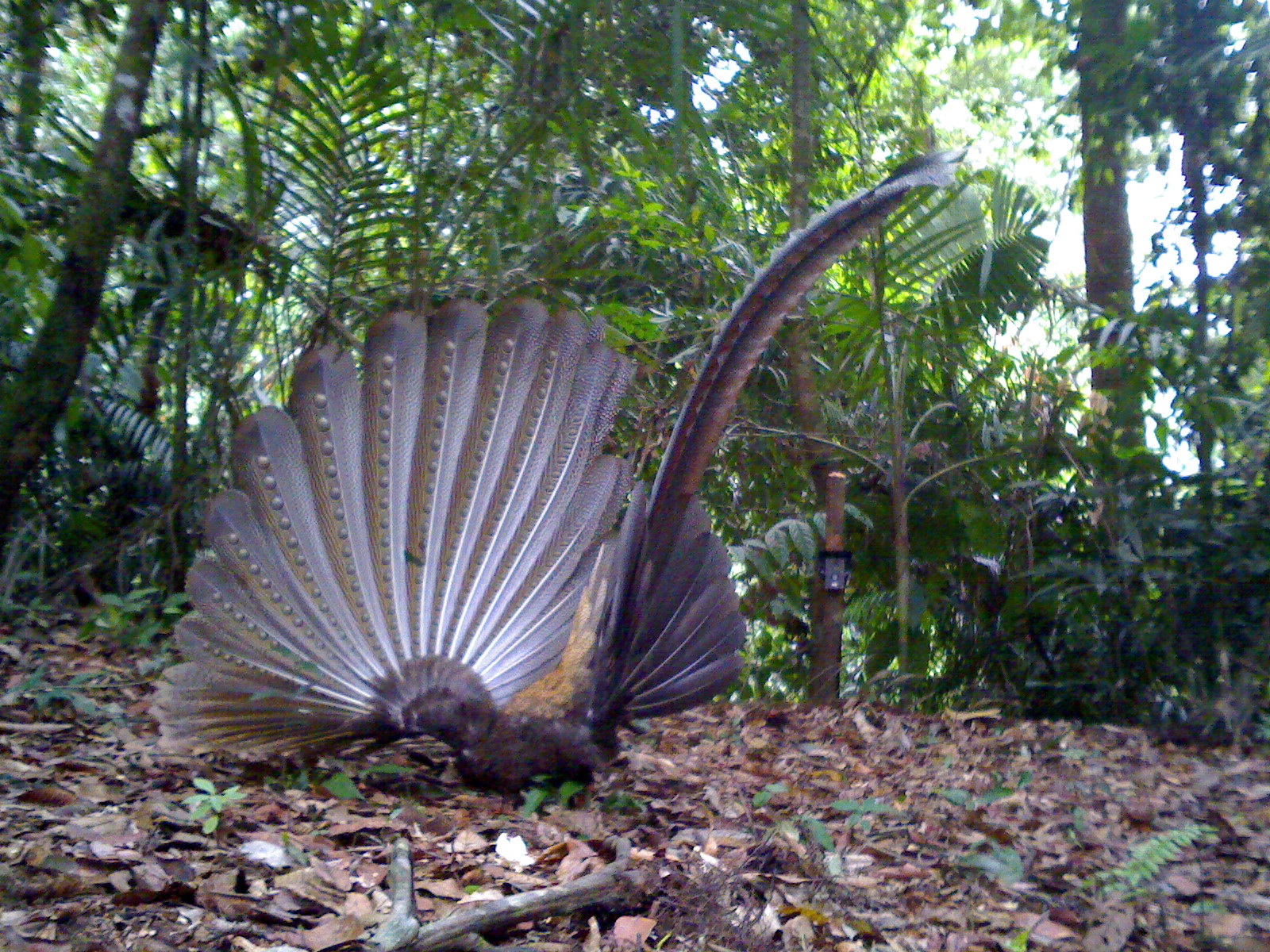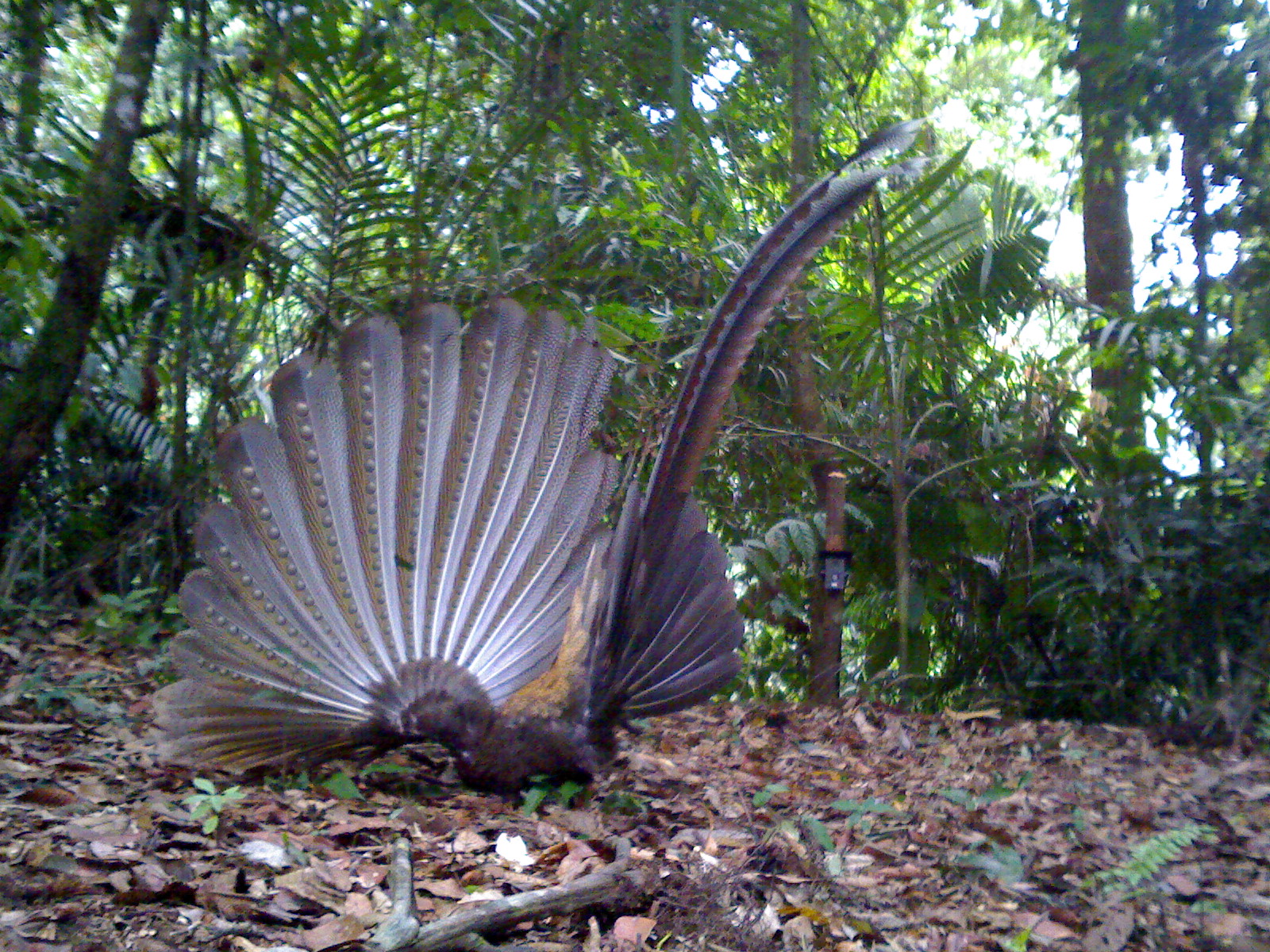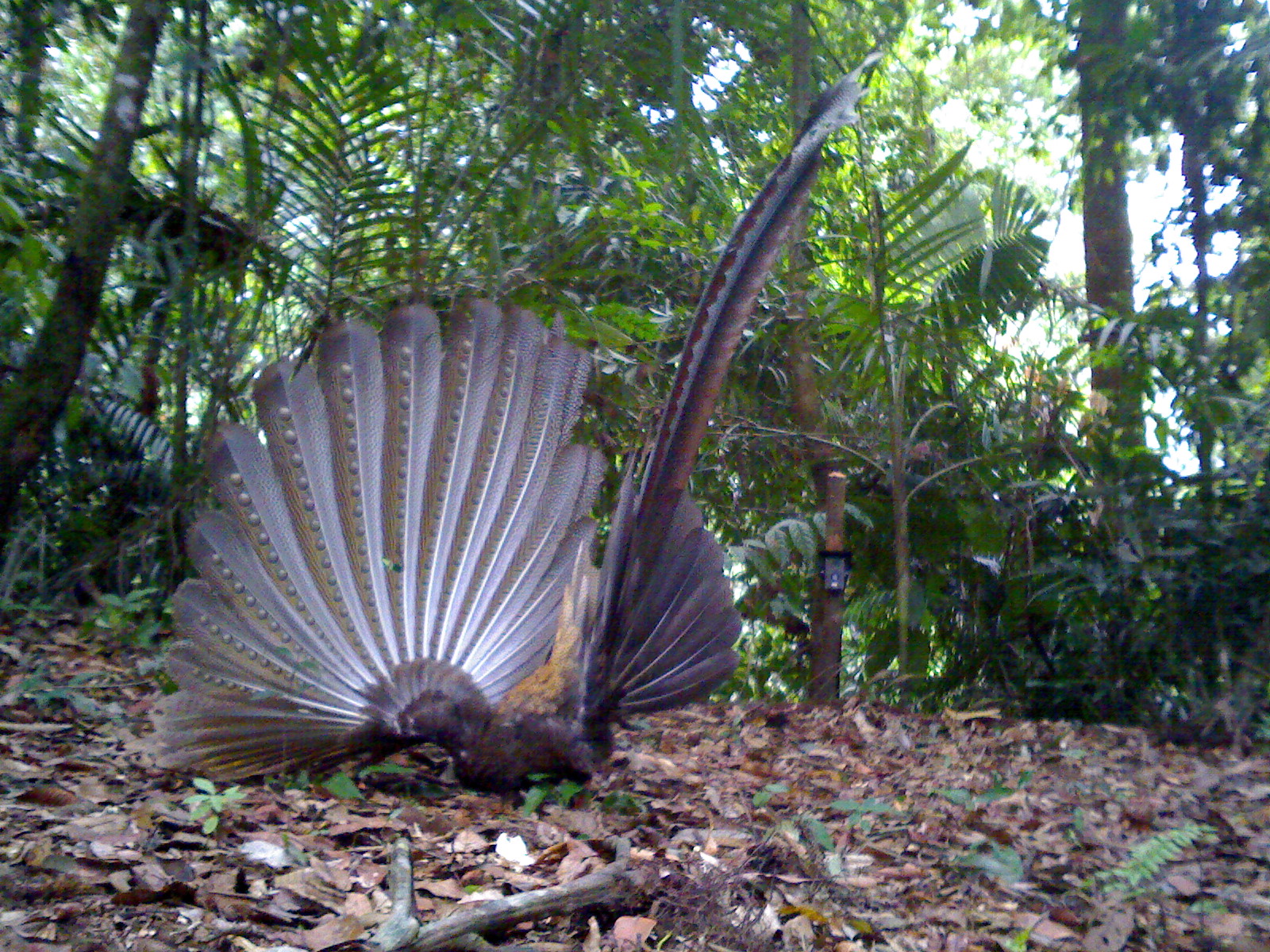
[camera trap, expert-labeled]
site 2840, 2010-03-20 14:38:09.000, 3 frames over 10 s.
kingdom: Animalia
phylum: Chordata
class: Aves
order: Galliformes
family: Phasianidae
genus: Argusianus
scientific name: Argusianus argus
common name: great argus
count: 1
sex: female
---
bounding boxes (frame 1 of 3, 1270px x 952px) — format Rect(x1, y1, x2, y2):
argusianus argus: Rect(150, 136, 962, 795)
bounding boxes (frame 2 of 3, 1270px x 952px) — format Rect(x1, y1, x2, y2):
argusianus argus: Rect(136, 105, 936, 786)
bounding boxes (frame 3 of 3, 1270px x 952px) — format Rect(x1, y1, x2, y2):
argusianus argus: Rect(145, 48, 881, 794)